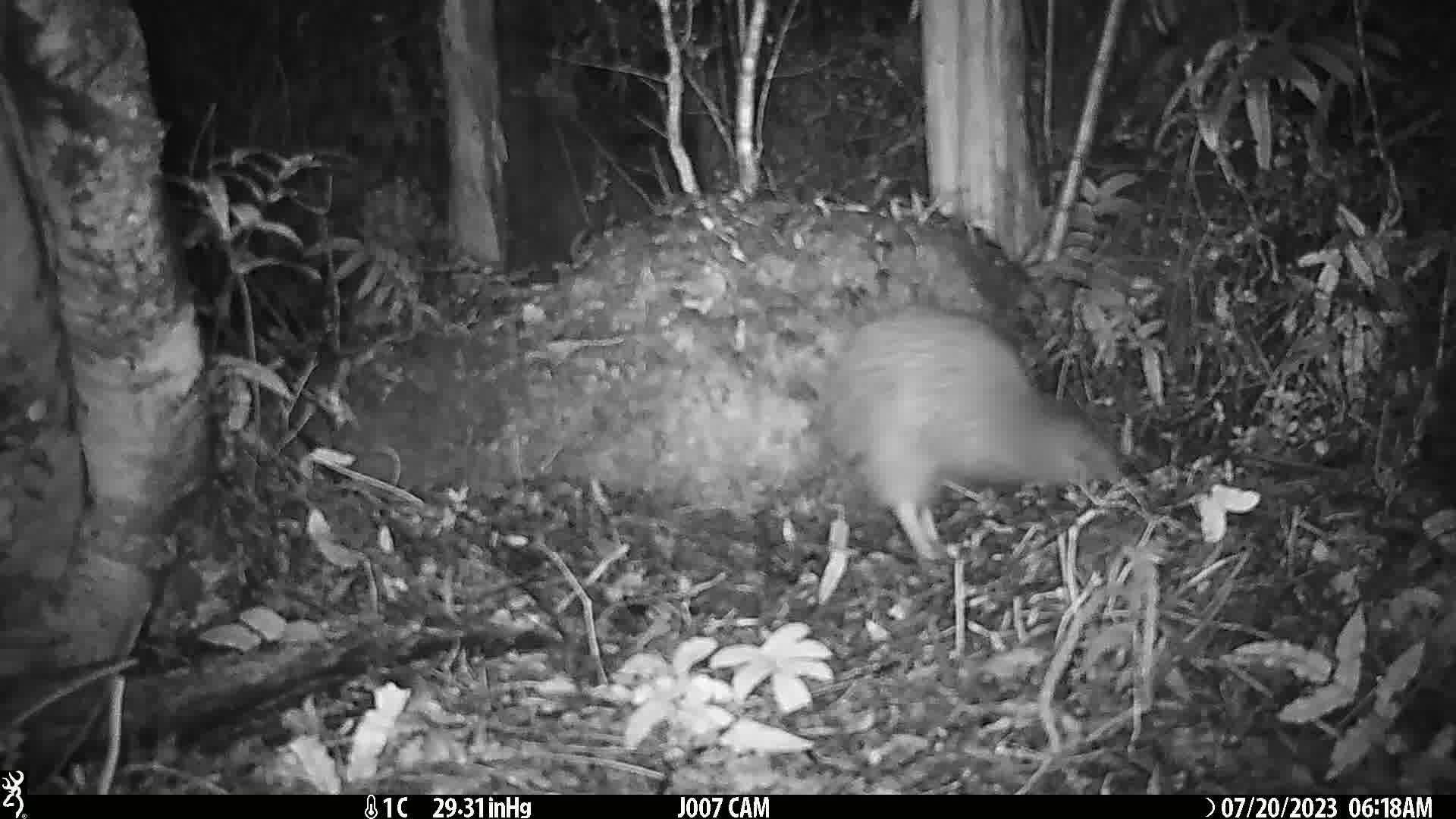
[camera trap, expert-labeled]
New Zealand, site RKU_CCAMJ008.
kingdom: Animalia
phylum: Chordata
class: Aves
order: Apterygiformes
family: Apterygidae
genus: Apteryx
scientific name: Apteryx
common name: kiwi